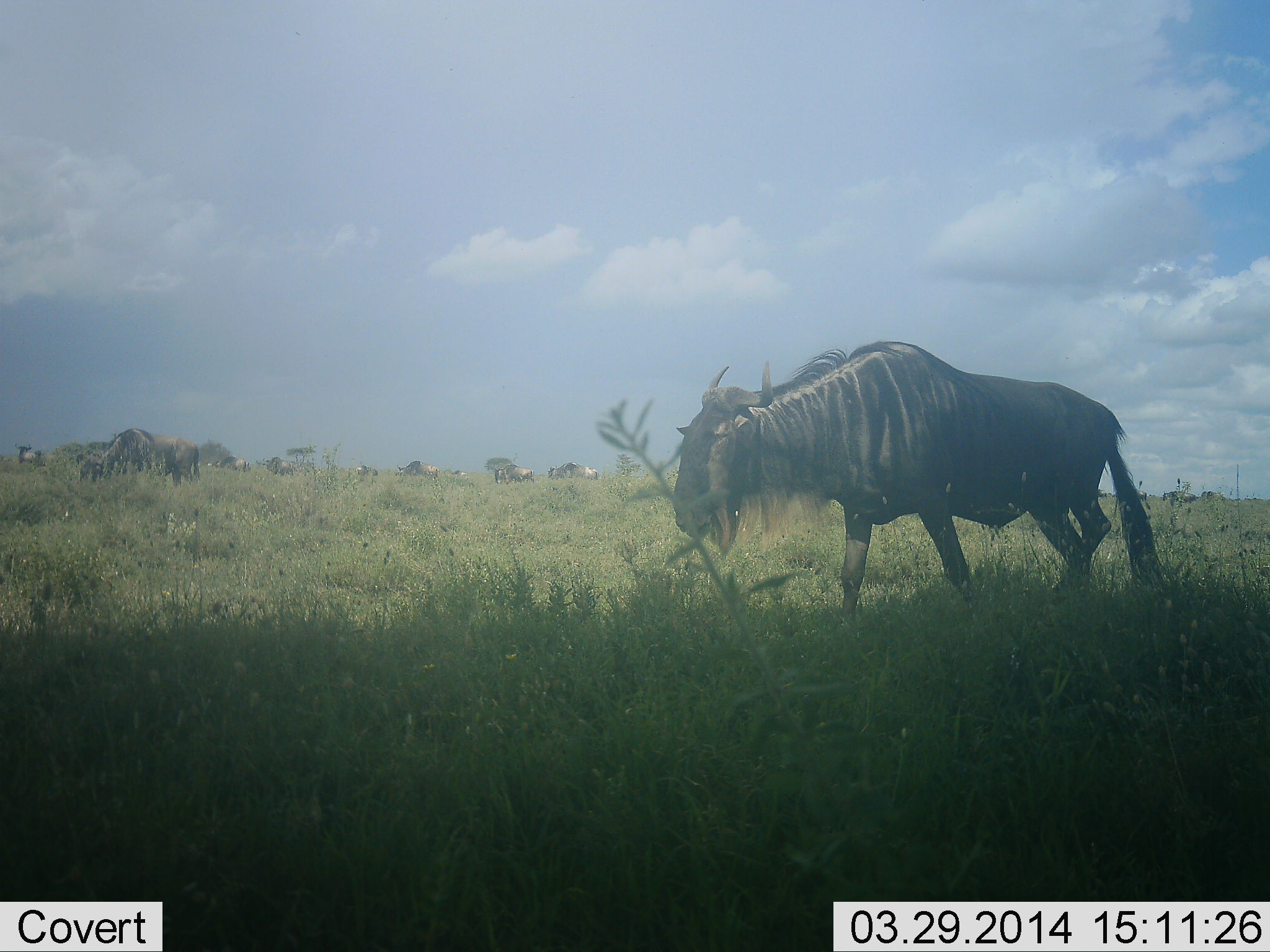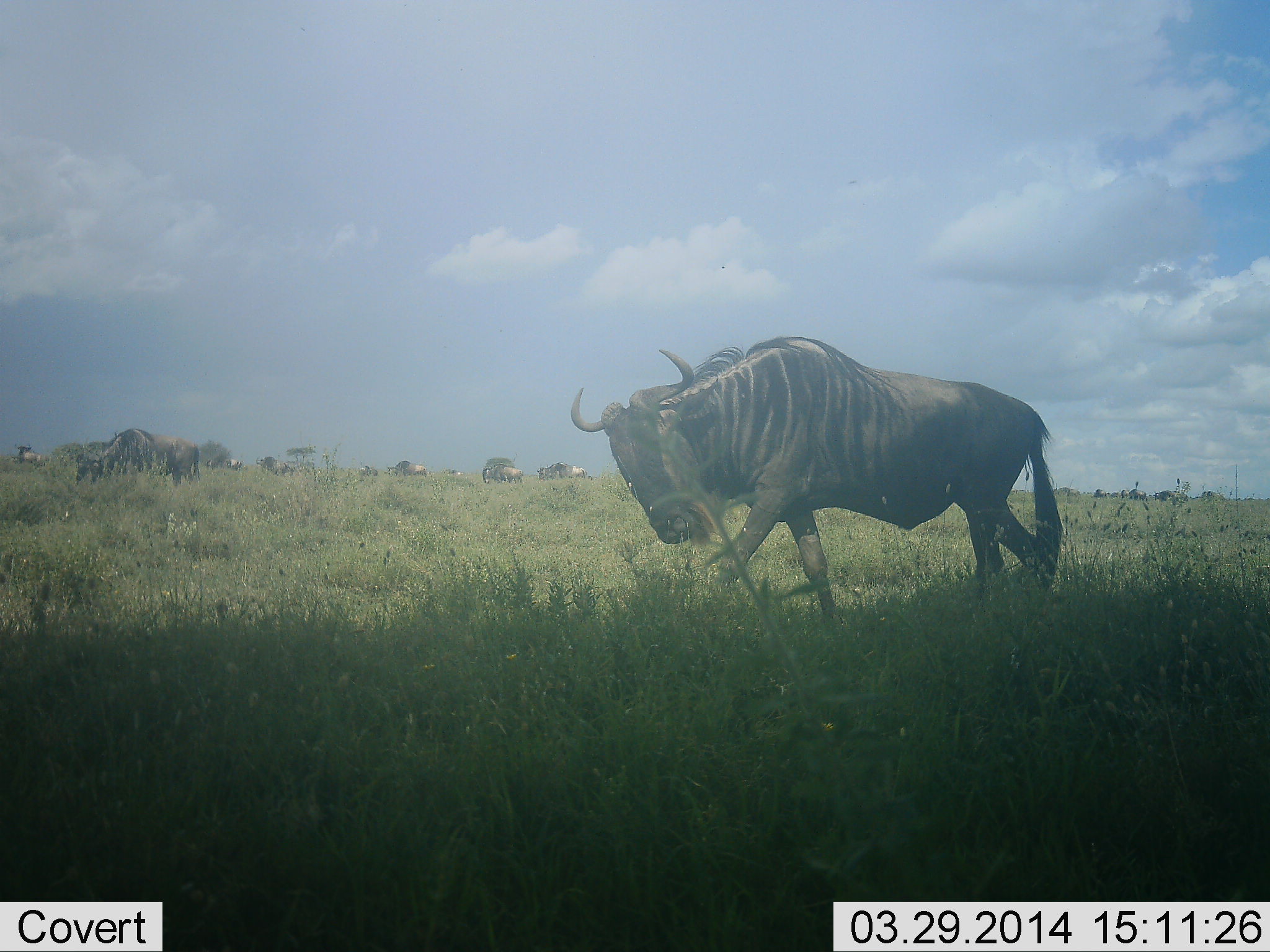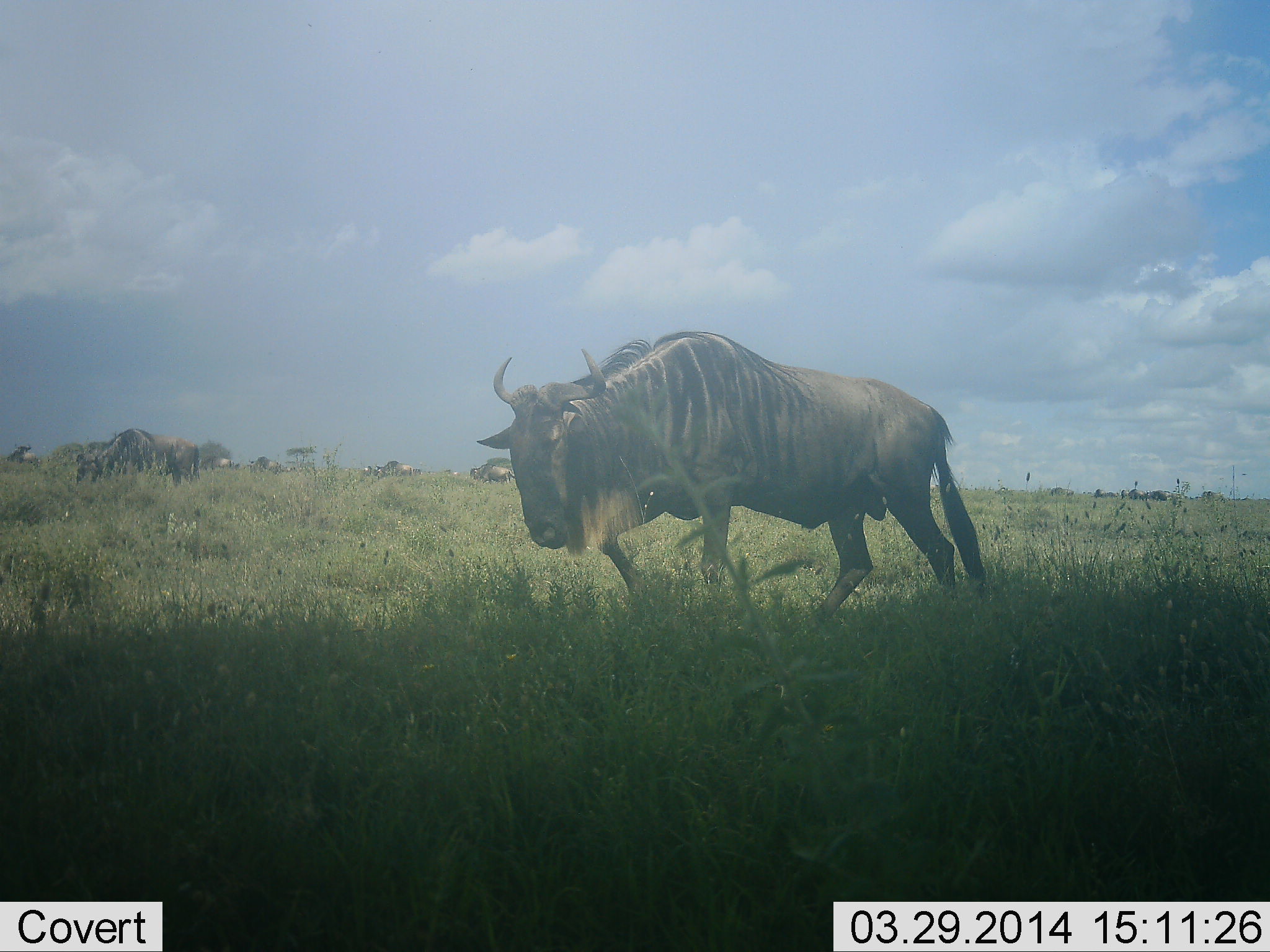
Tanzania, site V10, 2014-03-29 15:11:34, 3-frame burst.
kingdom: Animalia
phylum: Chordata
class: Mammalia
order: Artiodactyla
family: Bovidae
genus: Connochaetes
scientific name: Connochaetes taurinus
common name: blue wildebeest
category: wildebeest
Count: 11-50.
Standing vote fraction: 32%.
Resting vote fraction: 3%.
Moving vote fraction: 87%.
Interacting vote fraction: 0%.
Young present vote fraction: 0%.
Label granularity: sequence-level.